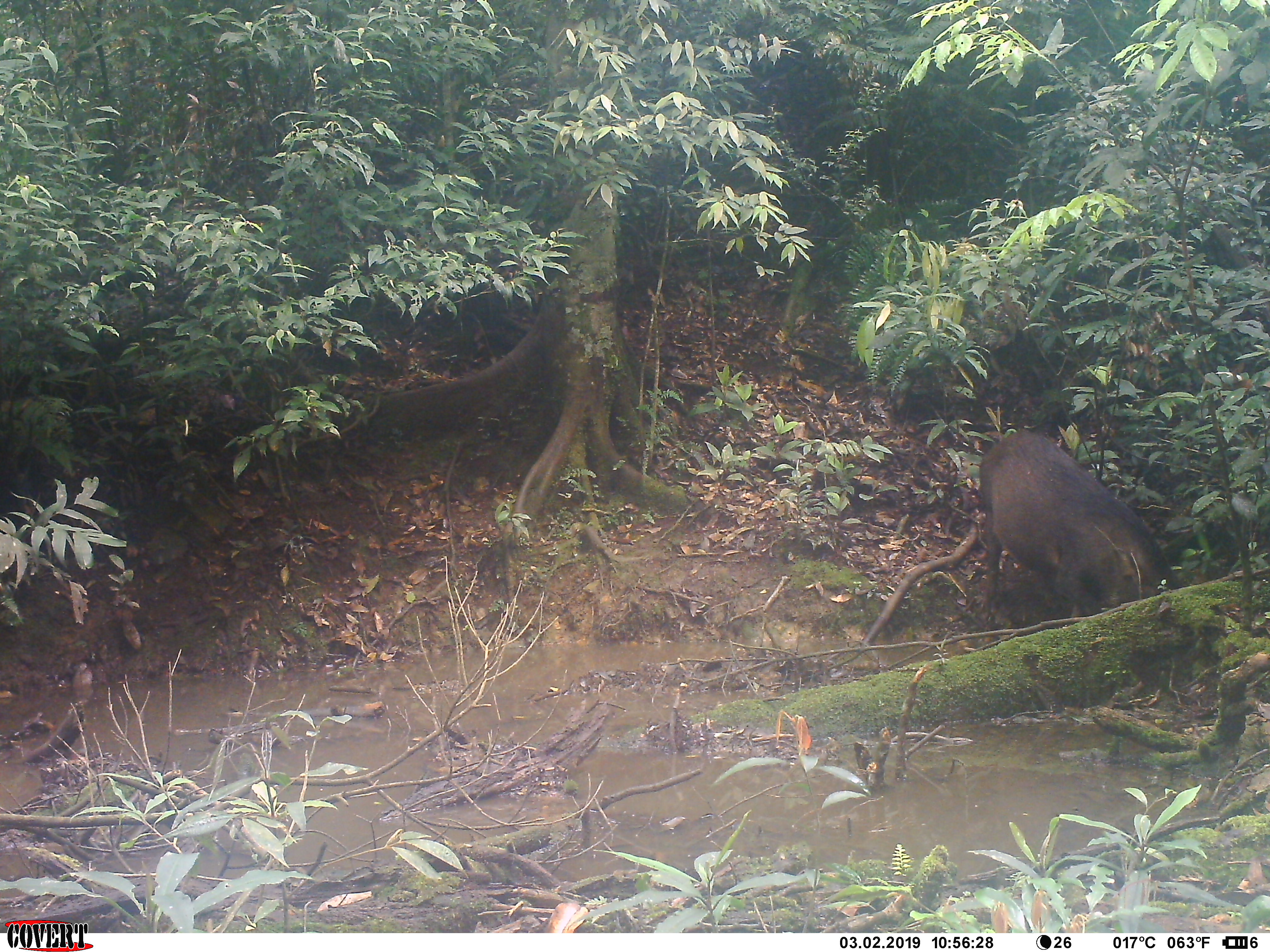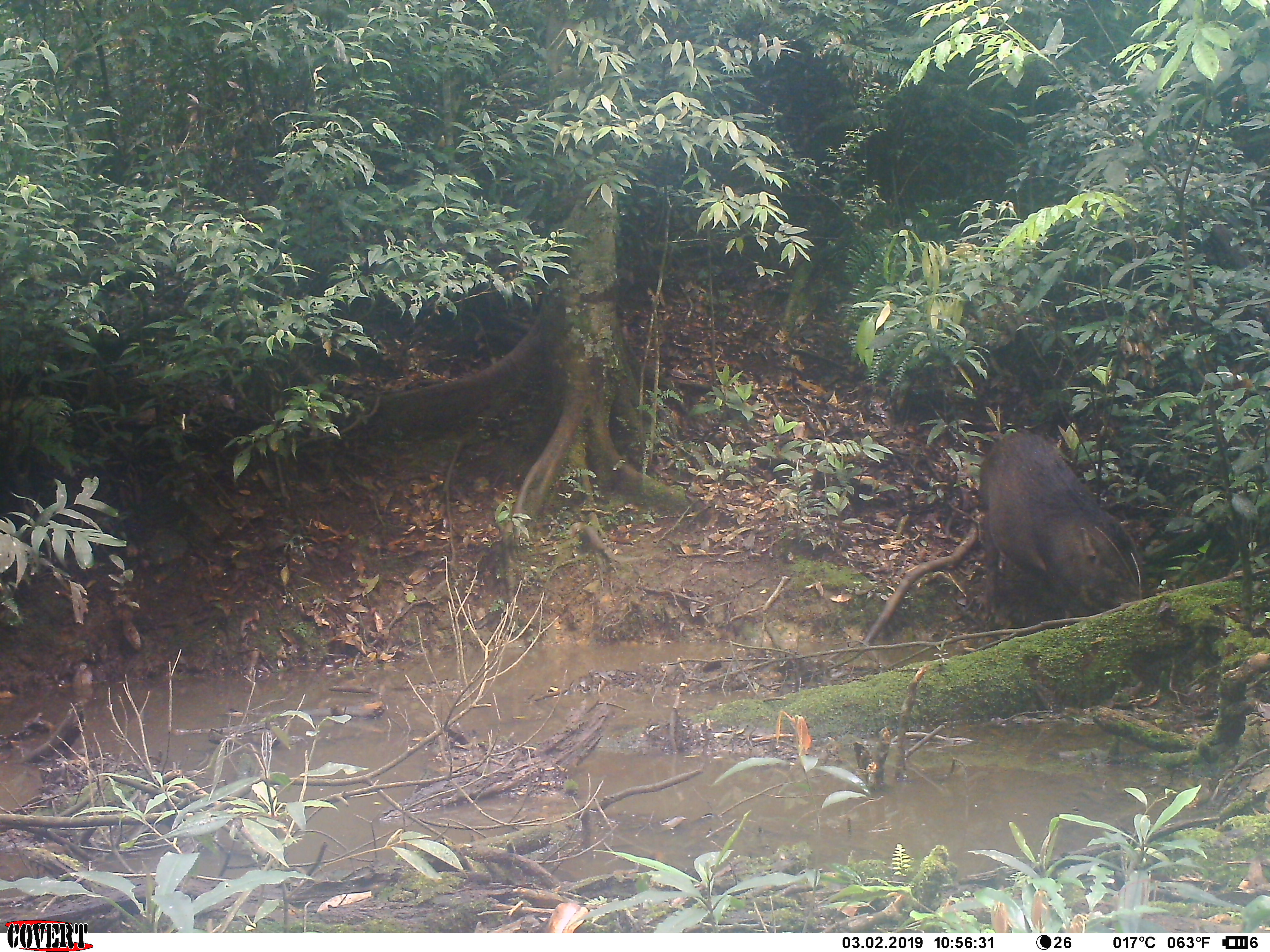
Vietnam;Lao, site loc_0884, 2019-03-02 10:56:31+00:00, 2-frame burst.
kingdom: Animalia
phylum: Chordata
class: Mammalia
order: Artiodactyla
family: Suidae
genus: Sus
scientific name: Sus scrofa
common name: eurasian wild pig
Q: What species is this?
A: Eurasian wild pig (Sus scrofa).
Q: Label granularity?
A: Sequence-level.